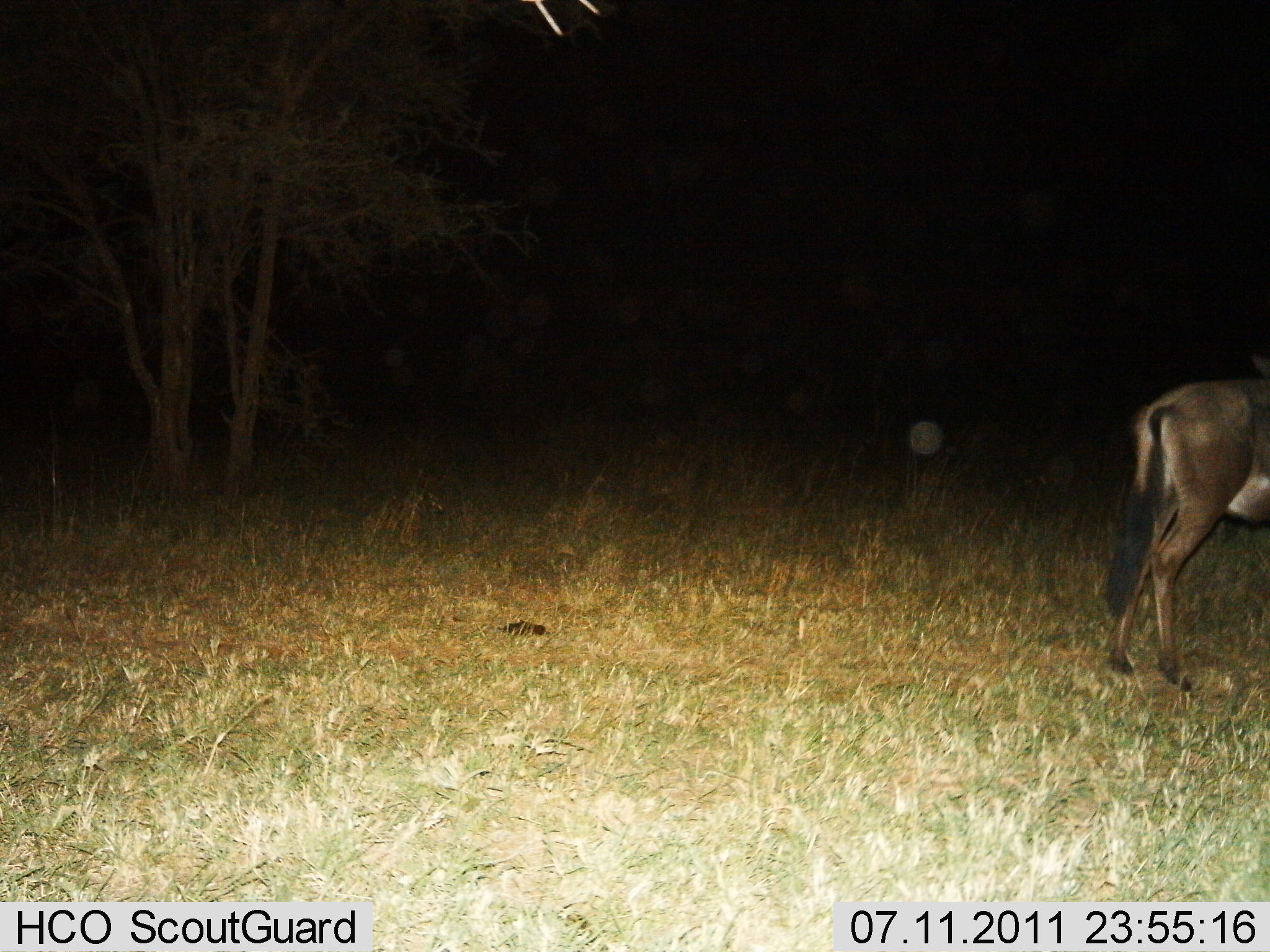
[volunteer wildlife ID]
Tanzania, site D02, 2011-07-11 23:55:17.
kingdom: Animalia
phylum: Chordata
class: Mammalia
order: Artiodactyla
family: Bovidae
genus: Connochaetes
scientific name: Connochaetes taurinus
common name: blue wildebeest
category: wildebeest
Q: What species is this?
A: Wildebeest (blue wildebeest) (Connochaetes taurinus).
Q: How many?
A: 1.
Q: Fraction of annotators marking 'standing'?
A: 93%.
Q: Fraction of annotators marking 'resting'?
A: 0%.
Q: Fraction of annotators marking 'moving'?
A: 7%.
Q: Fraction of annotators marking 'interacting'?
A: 0%.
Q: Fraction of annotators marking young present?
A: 0%.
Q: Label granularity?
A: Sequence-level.